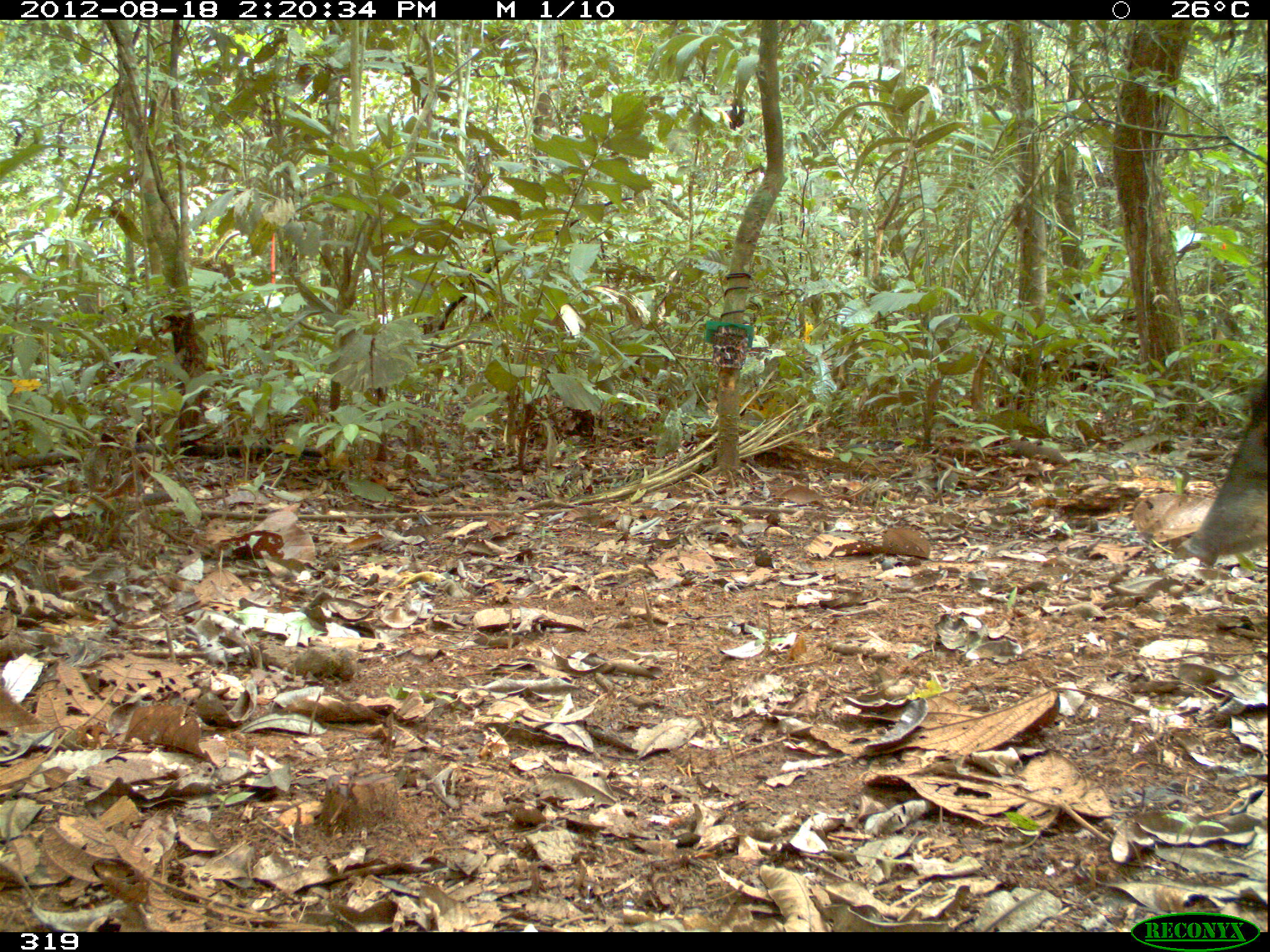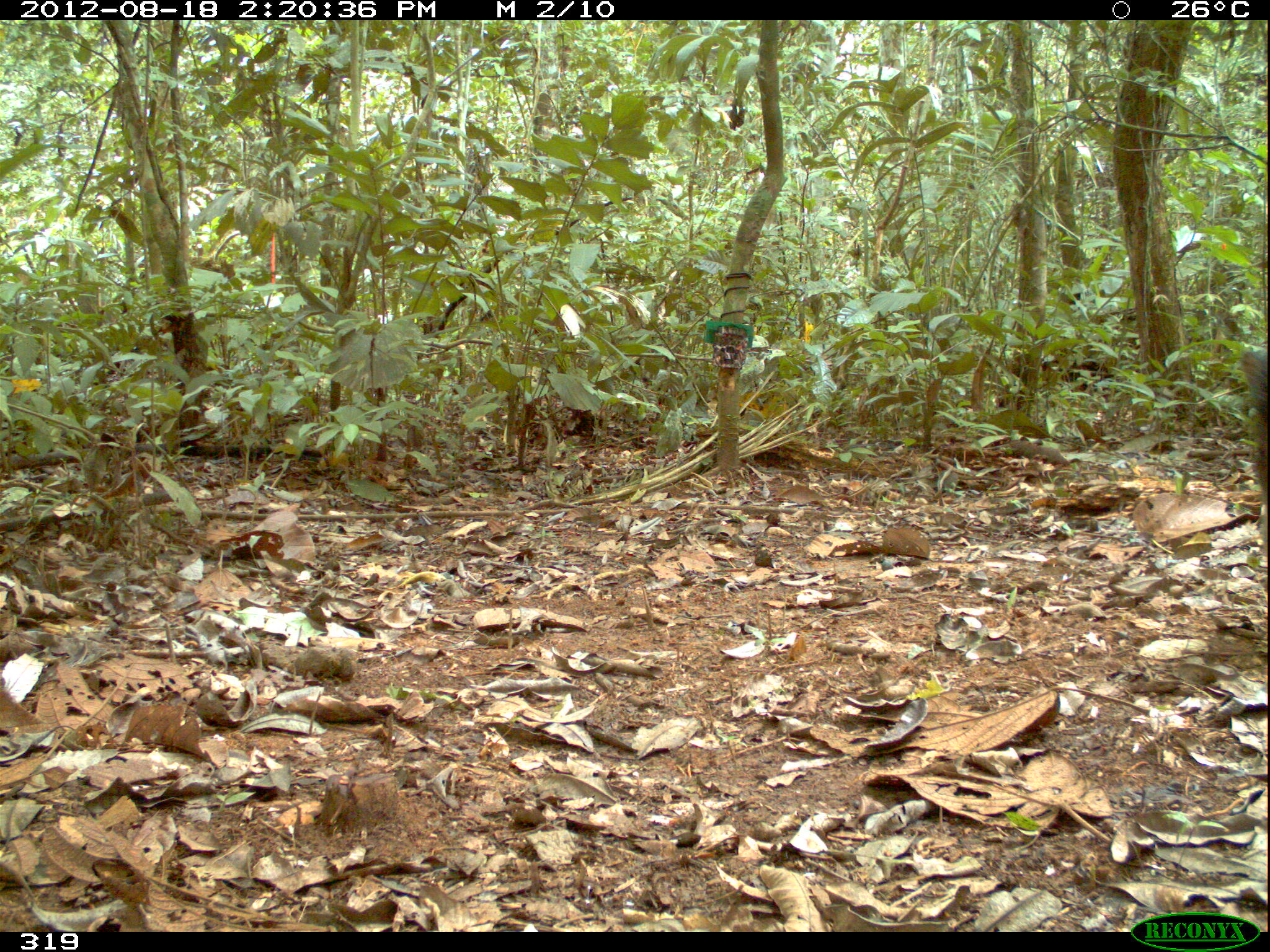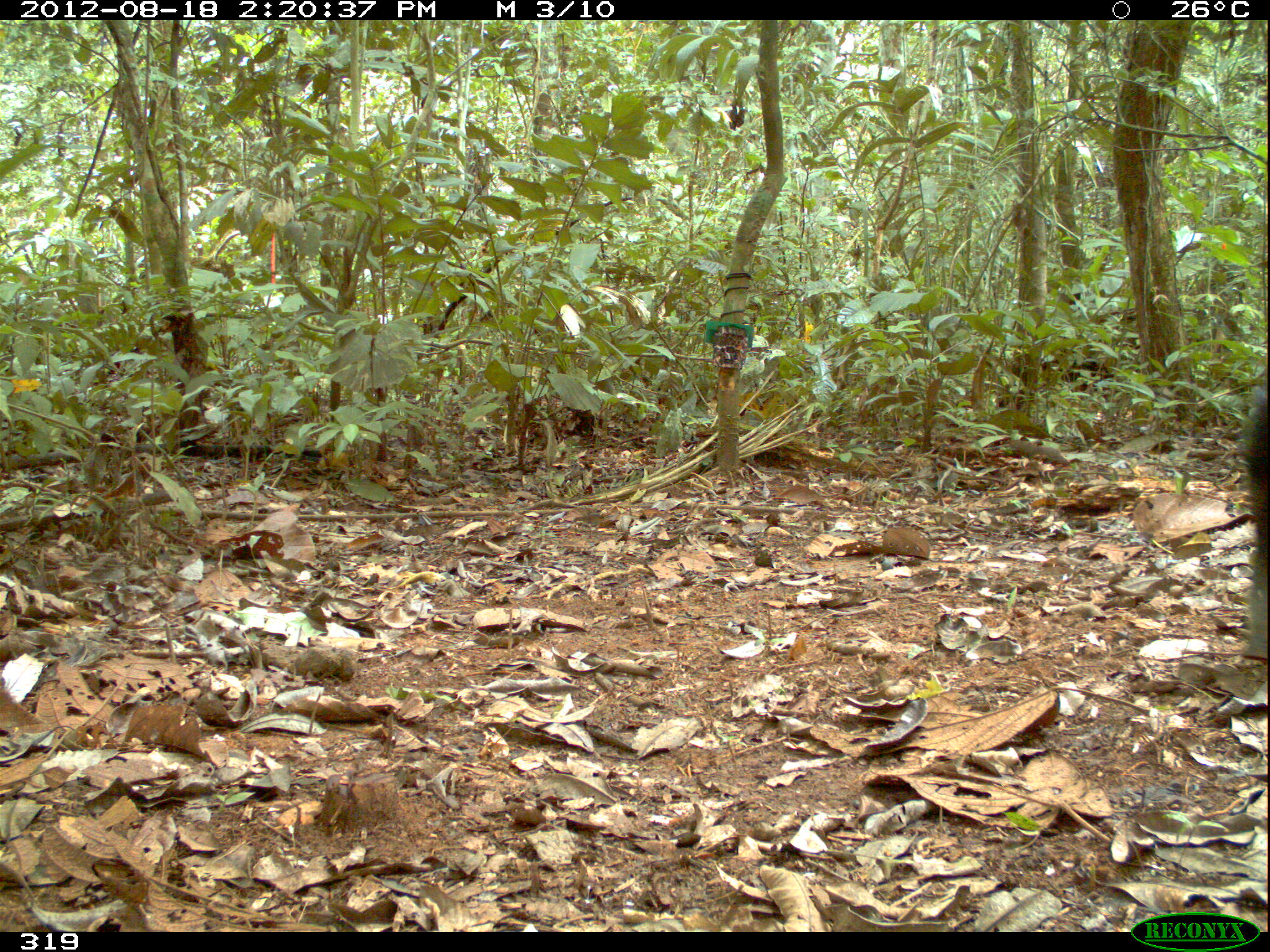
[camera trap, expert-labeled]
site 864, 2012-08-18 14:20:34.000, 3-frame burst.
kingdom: Animalia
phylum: Chordata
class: Mammalia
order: Artiodactyla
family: Tayassuidae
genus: Tayassu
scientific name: Tayassu pecari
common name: white-lipped peccary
Tayassu pecari (white-lipped peccary).